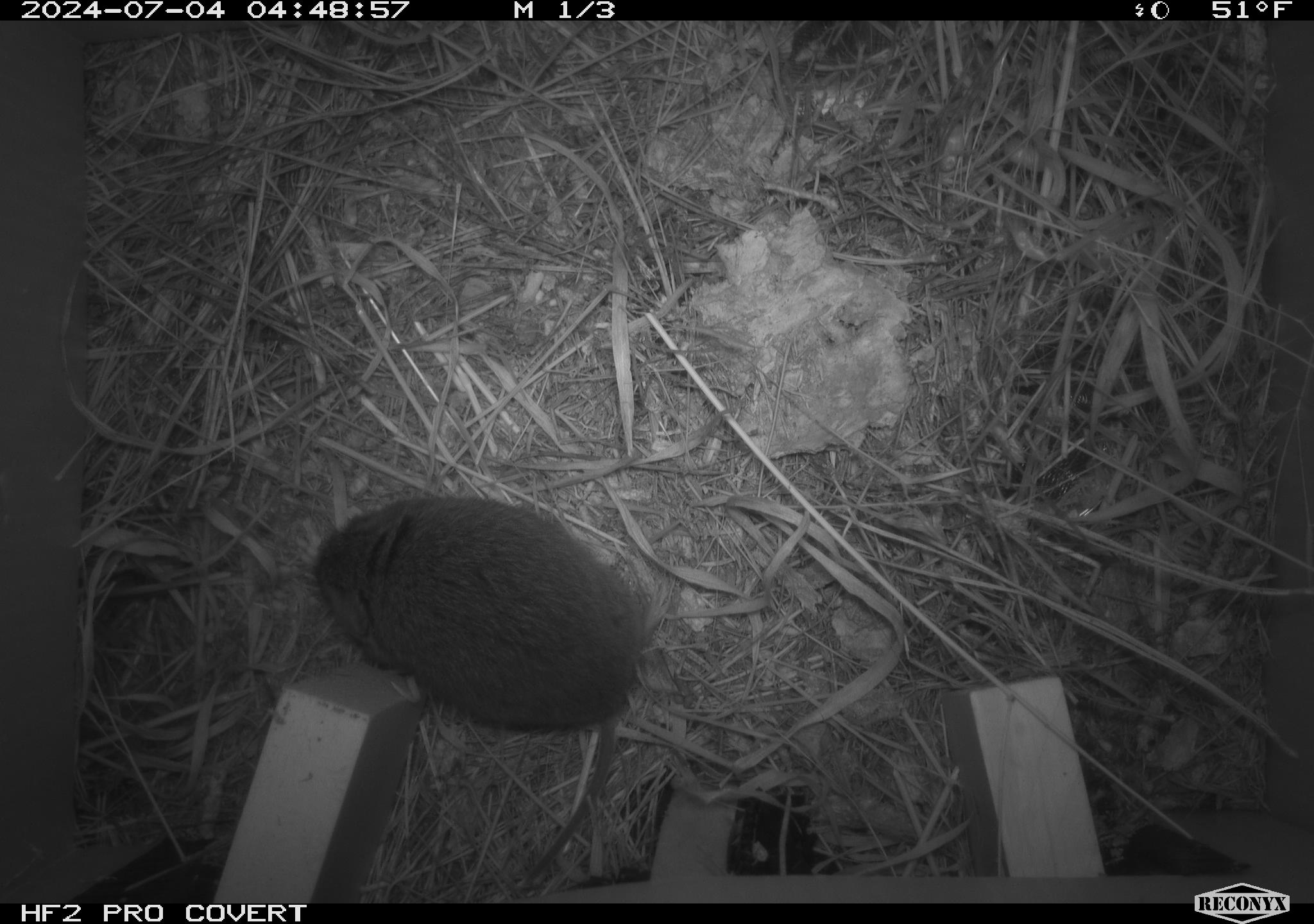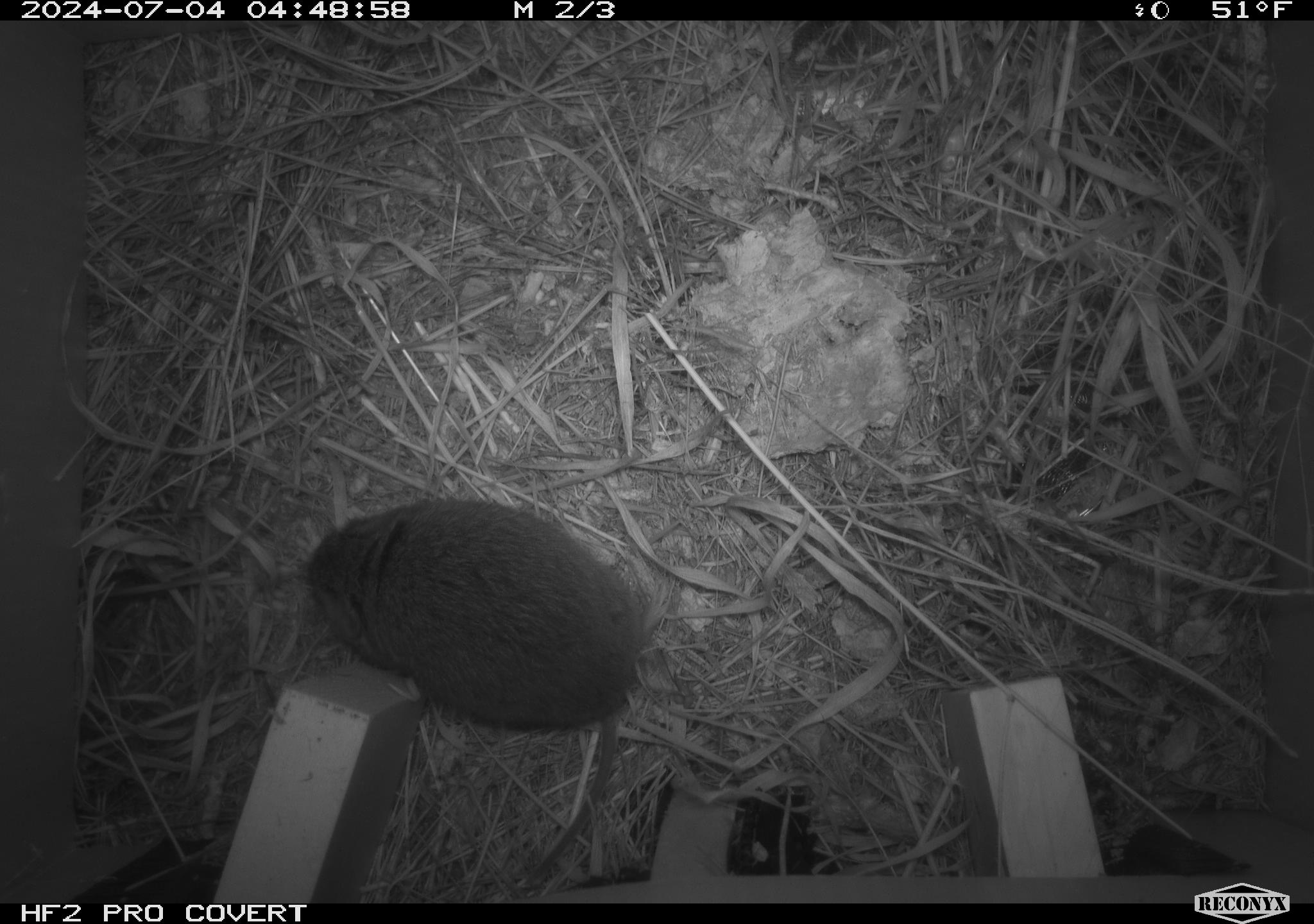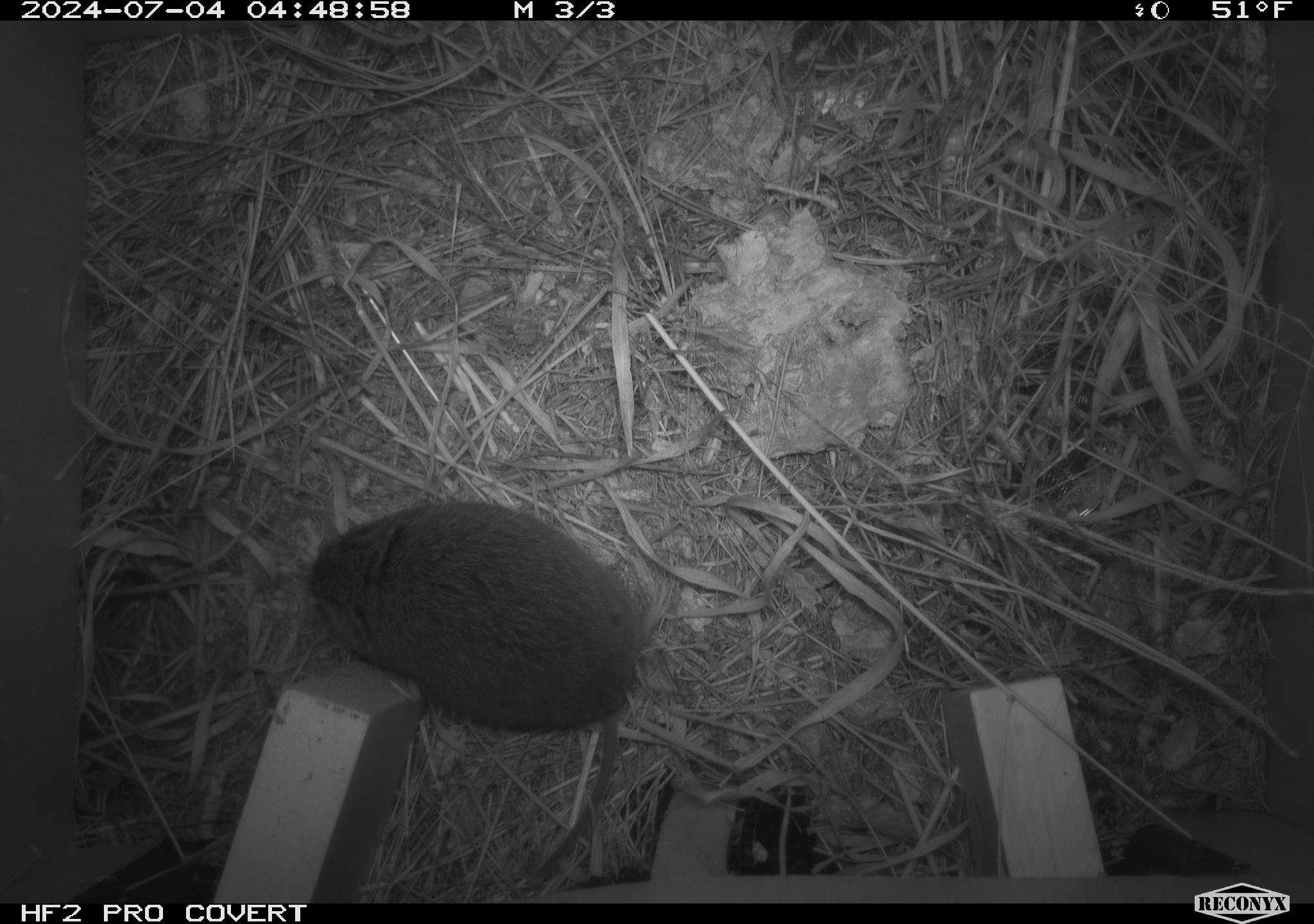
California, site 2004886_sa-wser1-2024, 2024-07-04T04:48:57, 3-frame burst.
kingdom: Animalia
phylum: Chordata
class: Mammalia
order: Rodentia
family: Cricetidae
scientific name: Arvicolinae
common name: voles, lemmings, and muskrats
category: arvicolinae subfamily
Arvicolinae subfamily (voles, lemmings, and muskrats) (Arvicolinae).